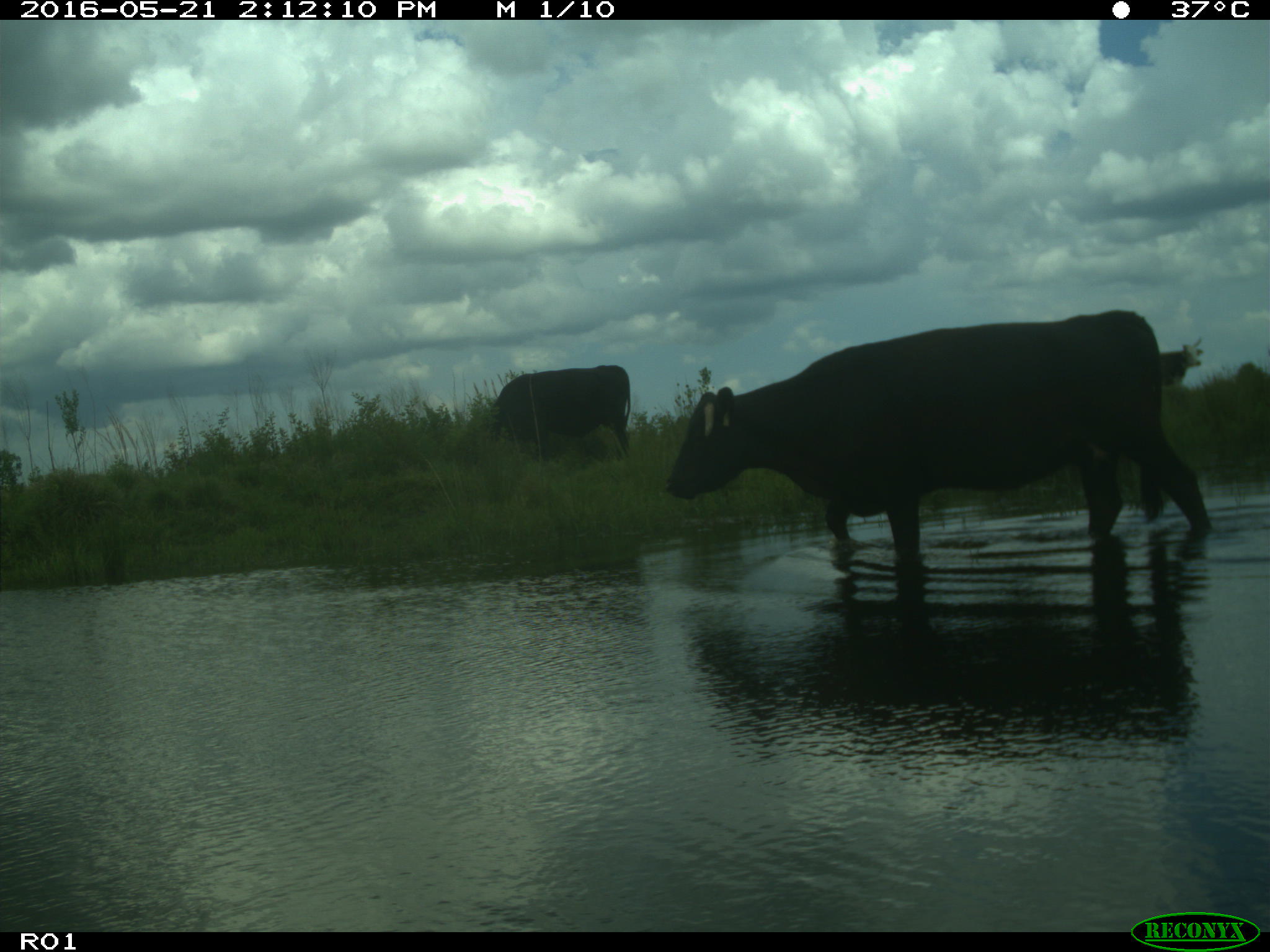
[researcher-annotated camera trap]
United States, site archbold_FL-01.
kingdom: Animalia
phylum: Chordata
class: Mammalia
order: Artiodactyla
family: Bovidae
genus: Bos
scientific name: Bos taurus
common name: domestic cow